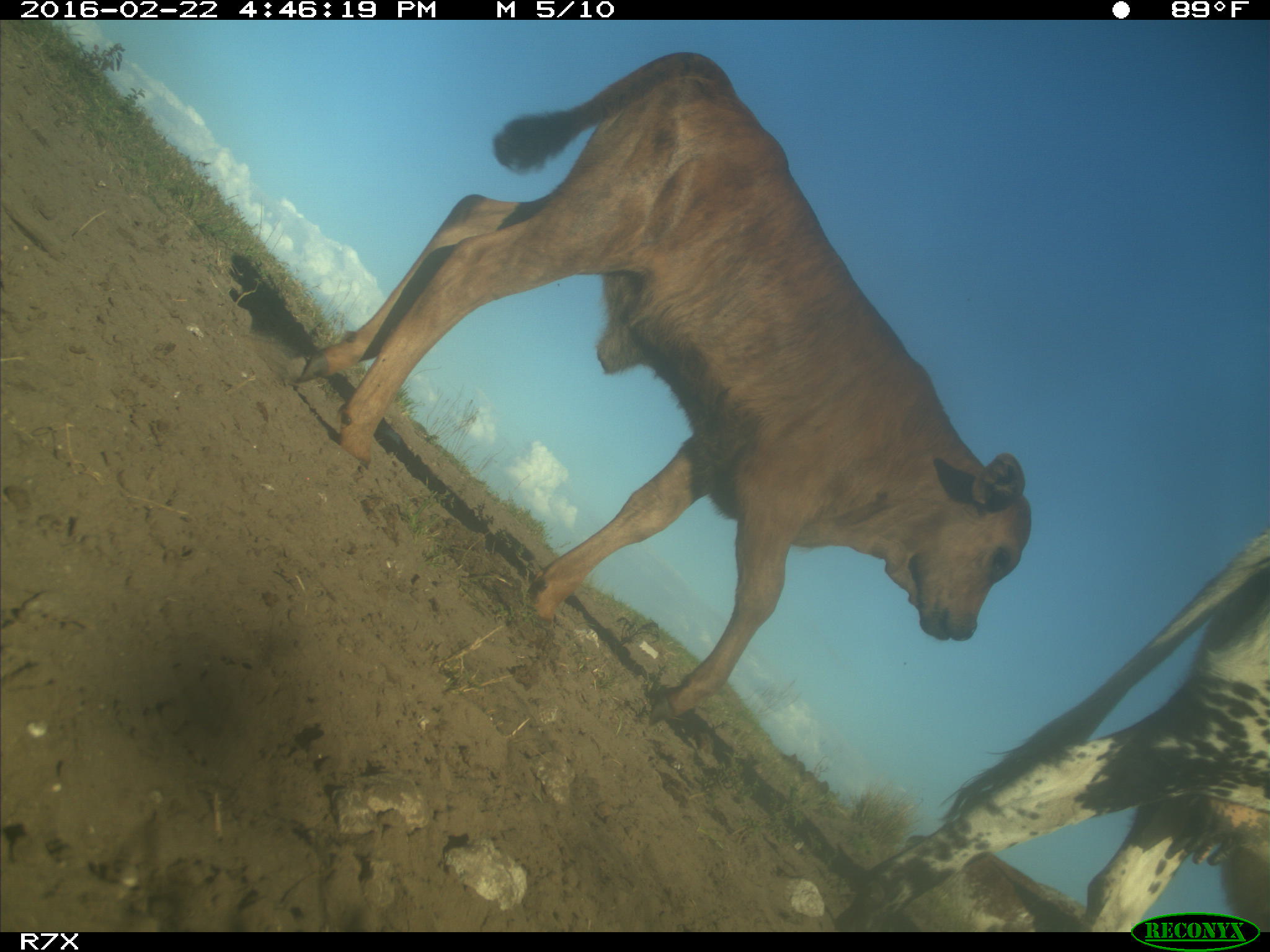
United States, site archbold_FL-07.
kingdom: Animalia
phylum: Chordata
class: Mammalia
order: Artiodactyla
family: Bovidae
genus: Bos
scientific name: Bos taurus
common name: domestic cow